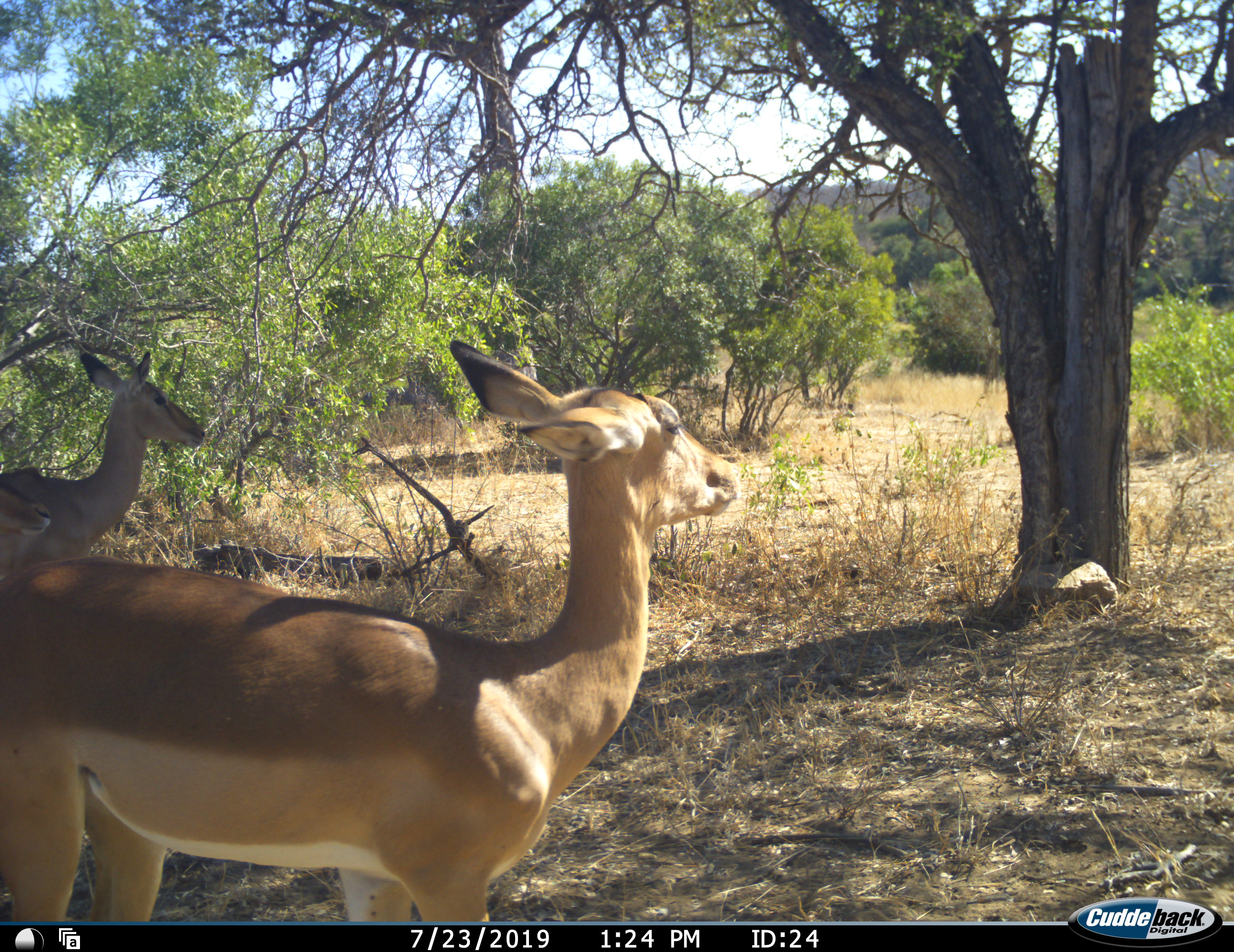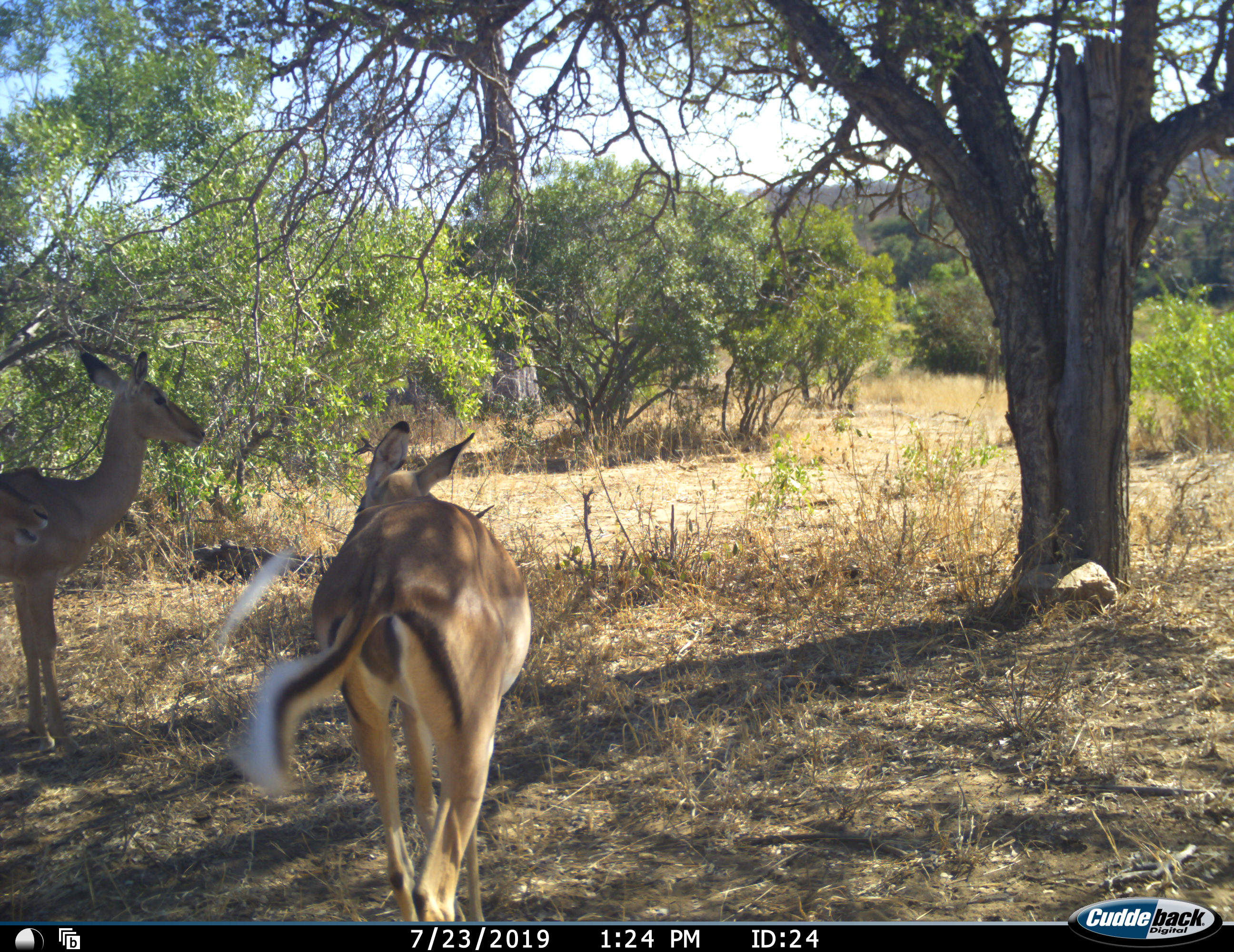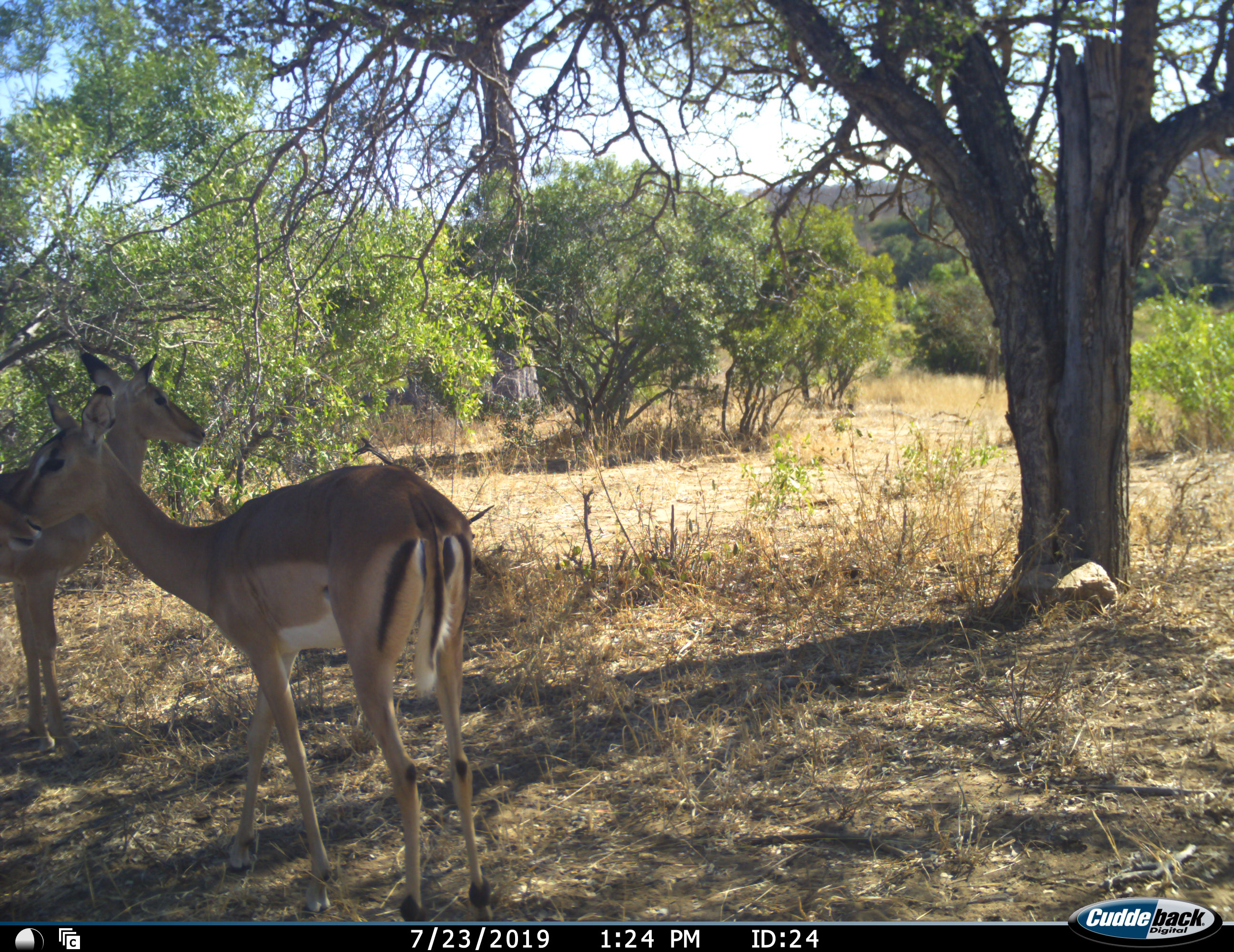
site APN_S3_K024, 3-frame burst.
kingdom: Animalia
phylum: Chordata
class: Mammalia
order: Artiodactyla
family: Bovidae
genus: Aepyceros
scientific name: Aepyceros melampus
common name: impala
Impala (Aepyceros melampus), count 2. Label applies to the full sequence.